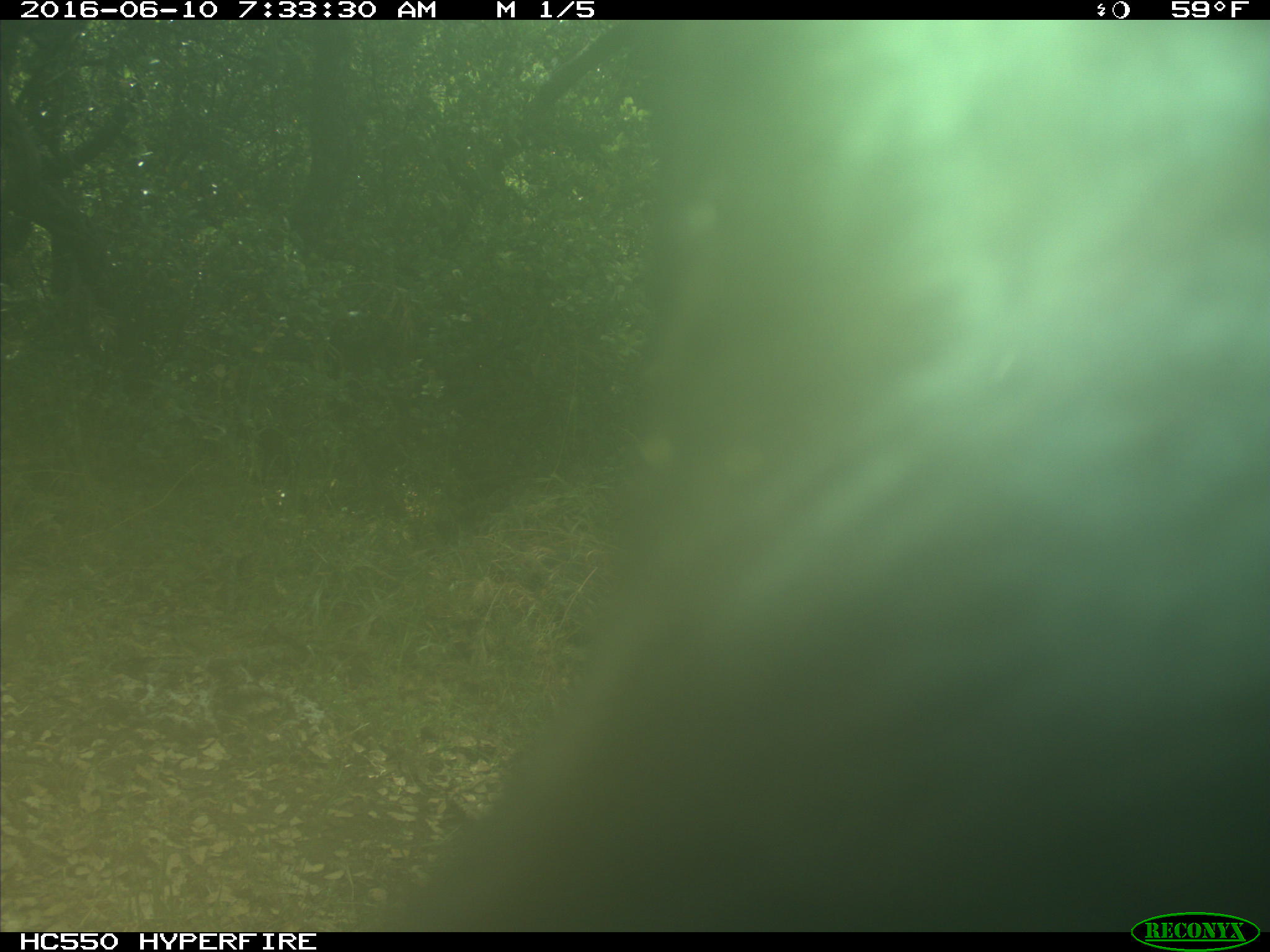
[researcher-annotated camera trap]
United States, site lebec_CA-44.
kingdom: Animalia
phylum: Chordata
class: Mammalia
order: Artiodactyla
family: Bovidae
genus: Bos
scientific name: Bos taurus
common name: domestic cow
Bos taurus (domestic cow).